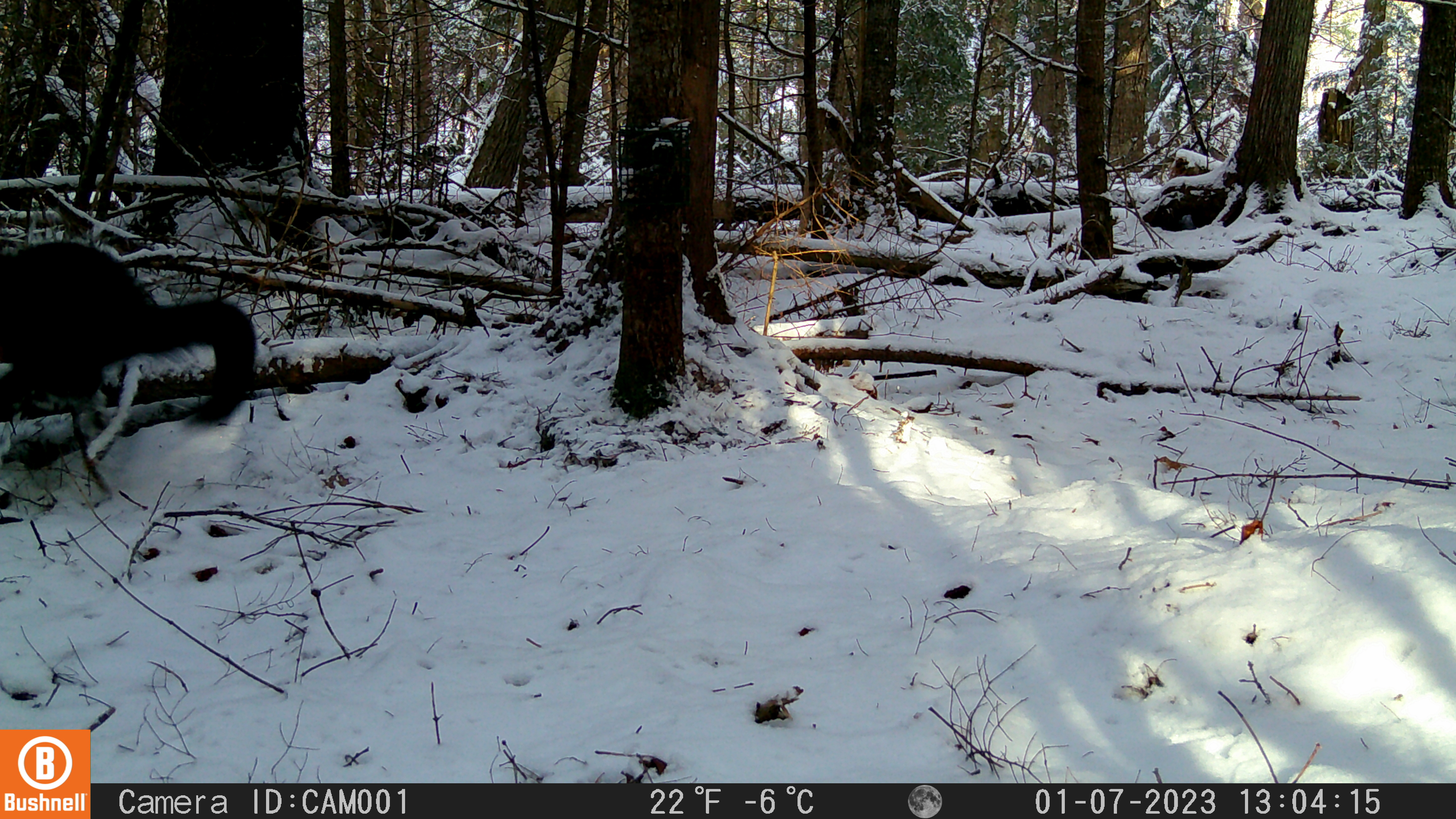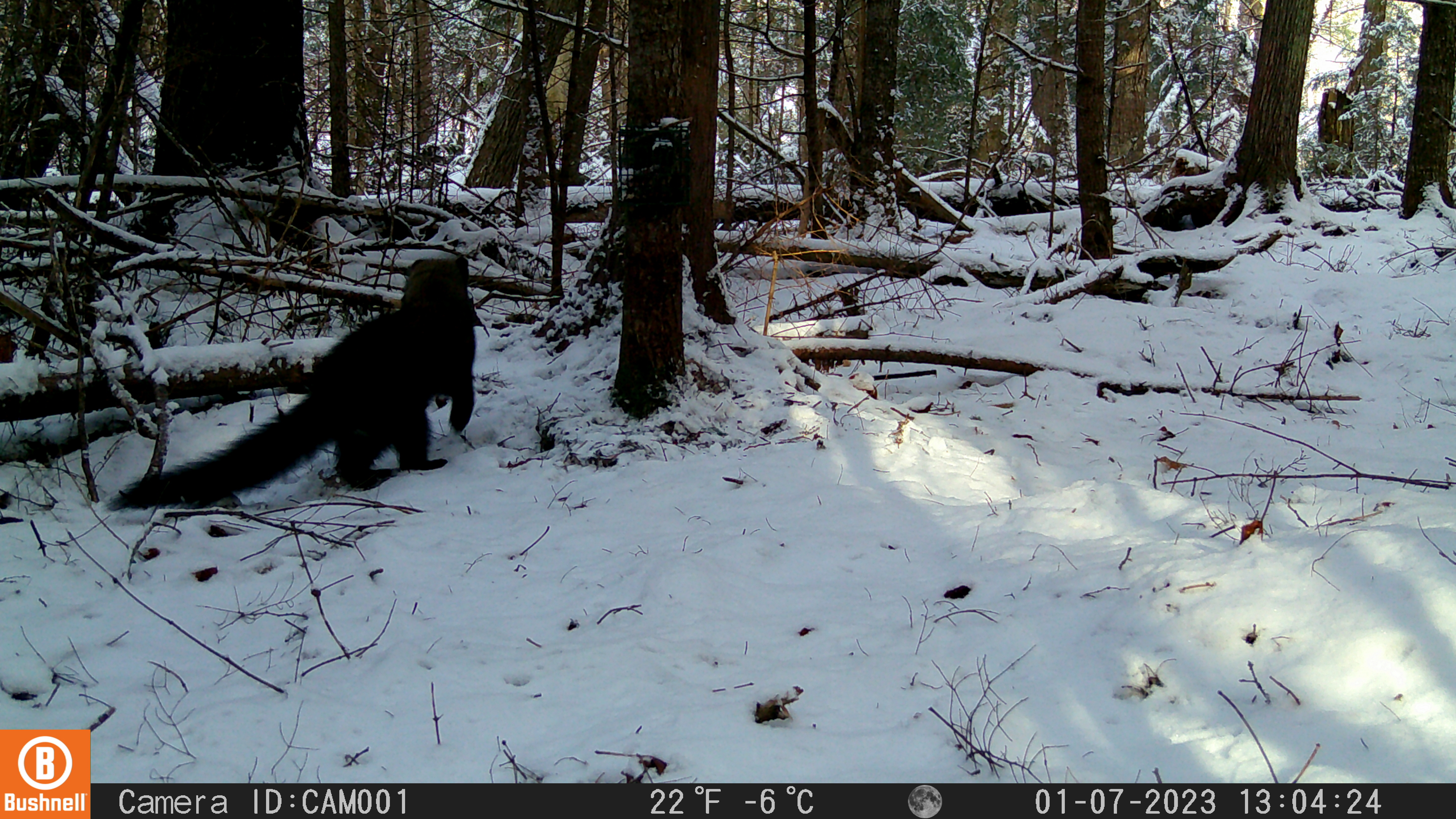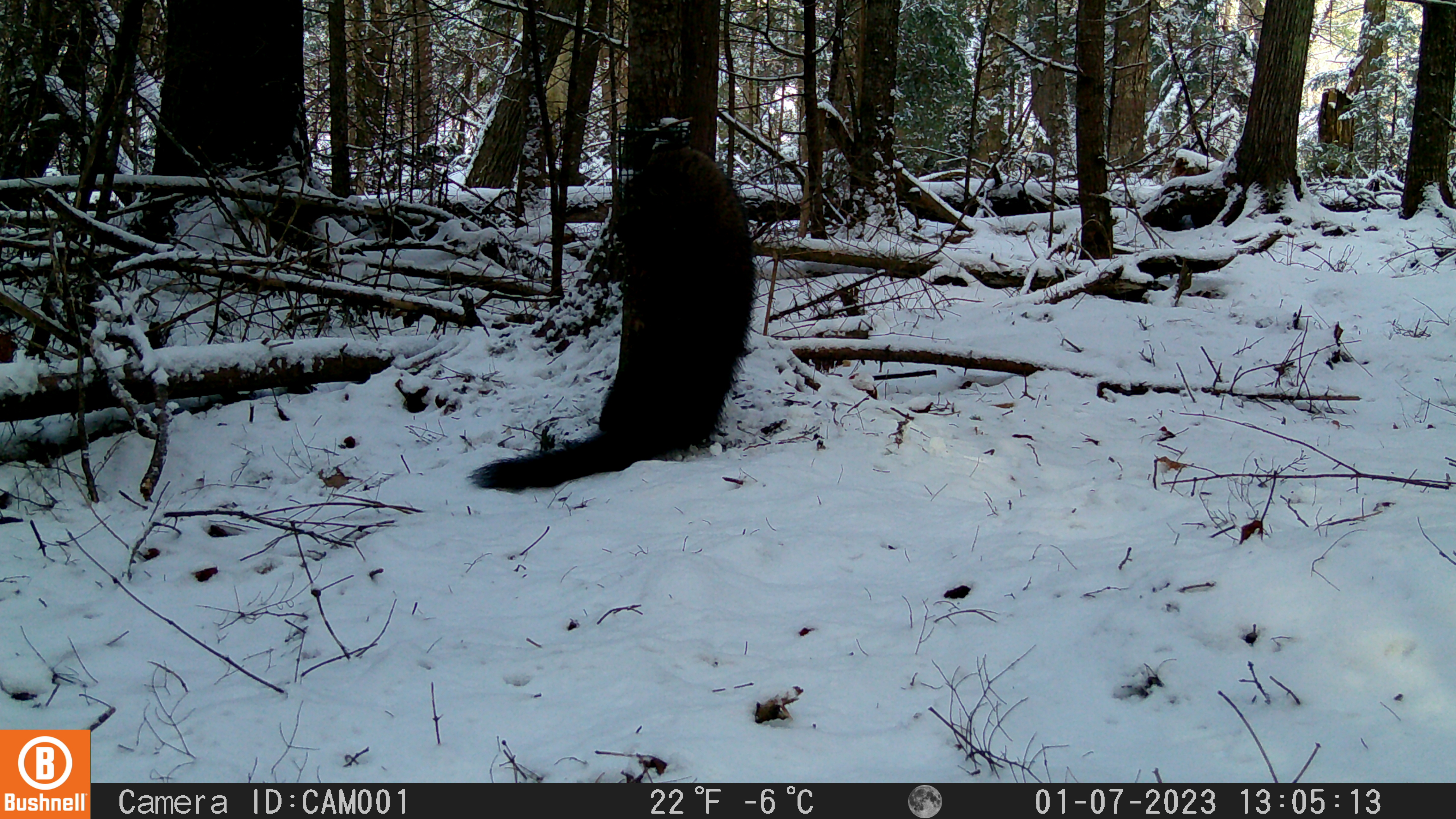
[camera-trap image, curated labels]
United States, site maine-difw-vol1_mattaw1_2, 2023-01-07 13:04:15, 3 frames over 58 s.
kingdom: Animalia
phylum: Chordata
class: Mammalia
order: Carnivora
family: Mustelidae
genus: Pekania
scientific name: Pekania pennanti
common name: fisher